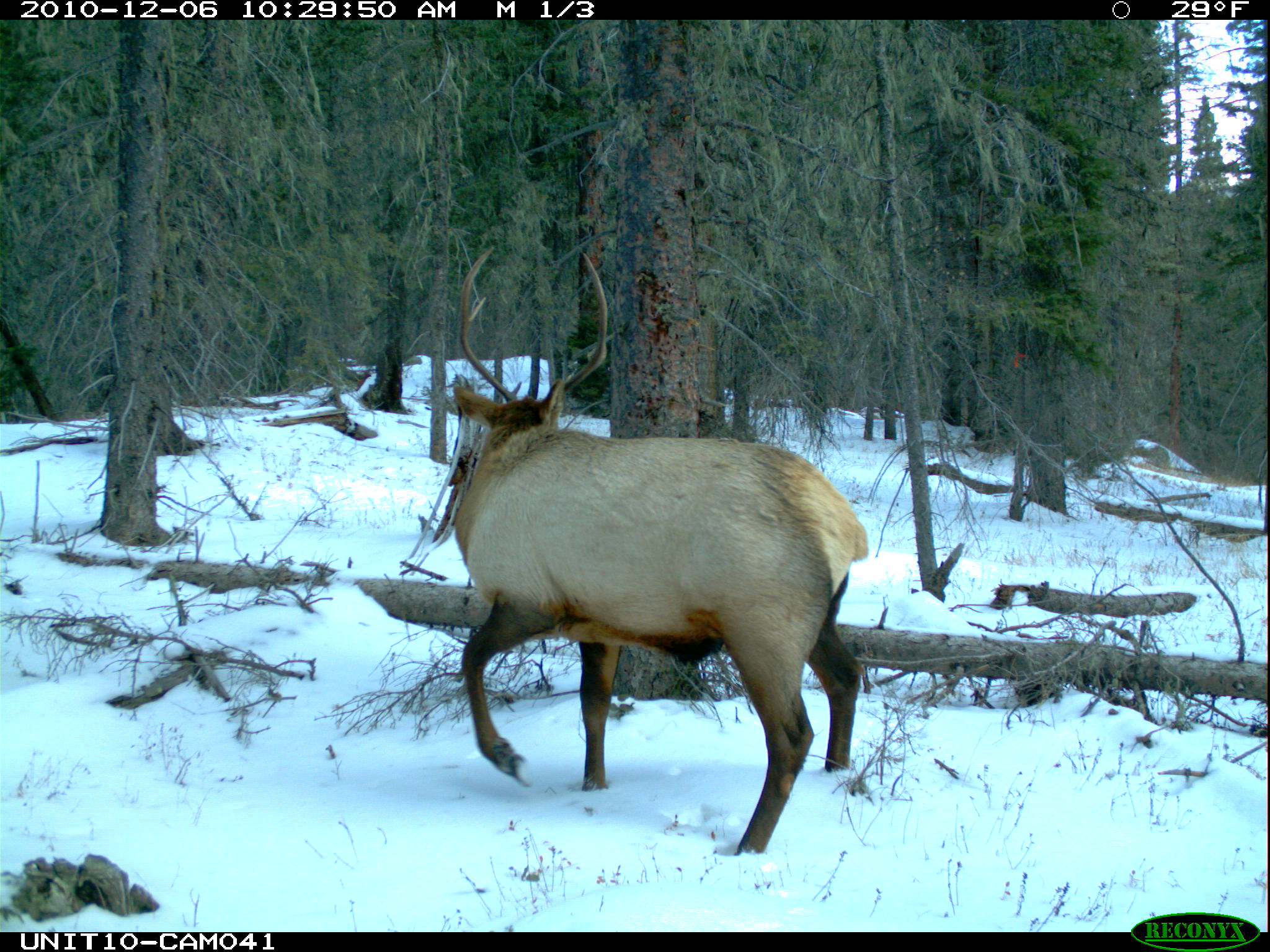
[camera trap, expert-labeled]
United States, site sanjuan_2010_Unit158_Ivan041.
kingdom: Animalia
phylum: Chordata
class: Mammalia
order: Artiodactyla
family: Cervidae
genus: Cervus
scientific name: Cervus elaphus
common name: red deer